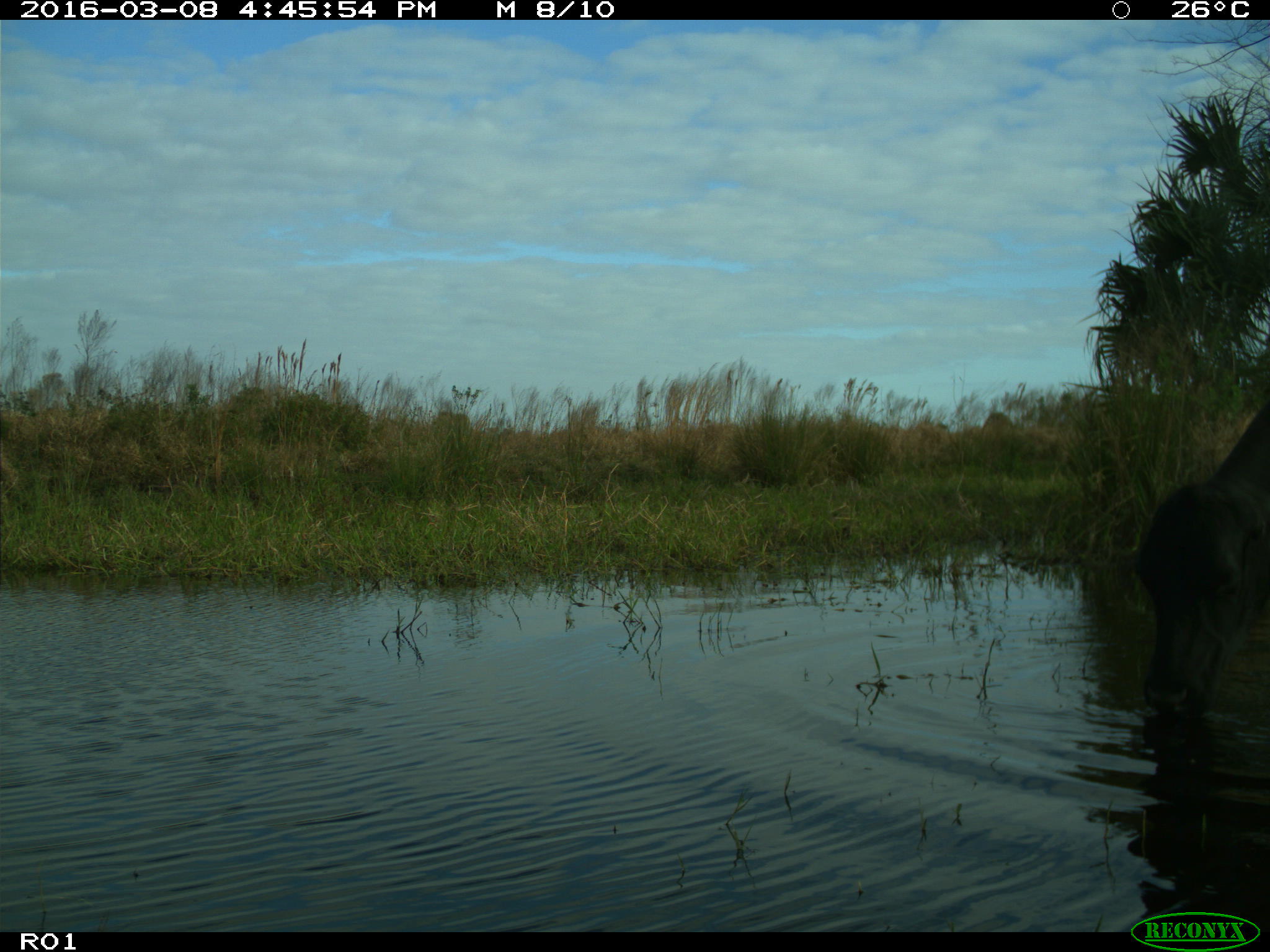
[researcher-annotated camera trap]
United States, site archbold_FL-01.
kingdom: Animalia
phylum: Chordata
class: Mammalia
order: Artiodactyla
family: Bovidae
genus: Bos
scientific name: Bos taurus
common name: domestic cow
Bos taurus (domestic cow).